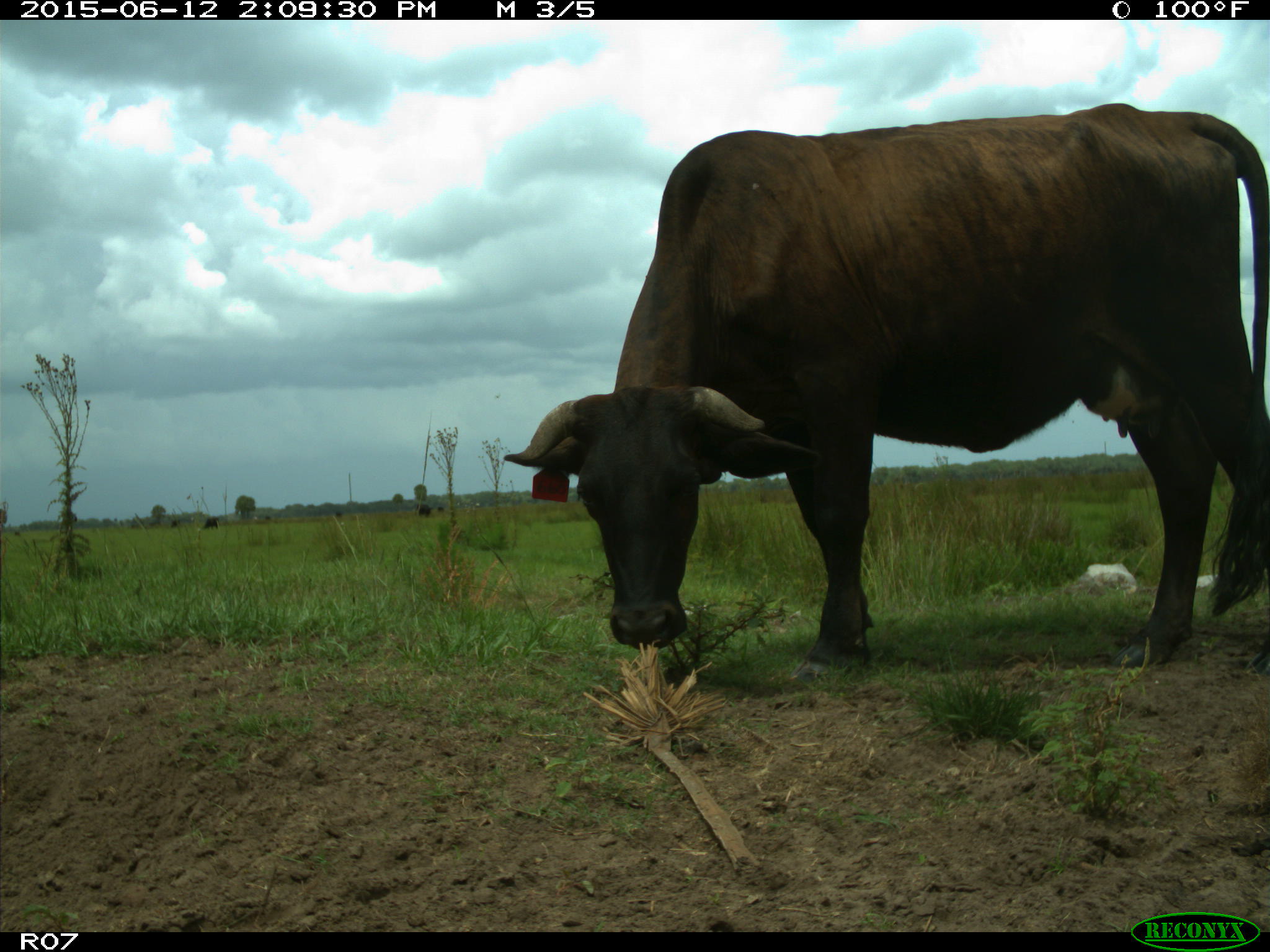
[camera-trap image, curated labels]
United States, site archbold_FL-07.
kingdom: Animalia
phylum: Chordata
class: Mammalia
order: Artiodactyla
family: Bovidae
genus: Bos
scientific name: Bos taurus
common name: domestic cow